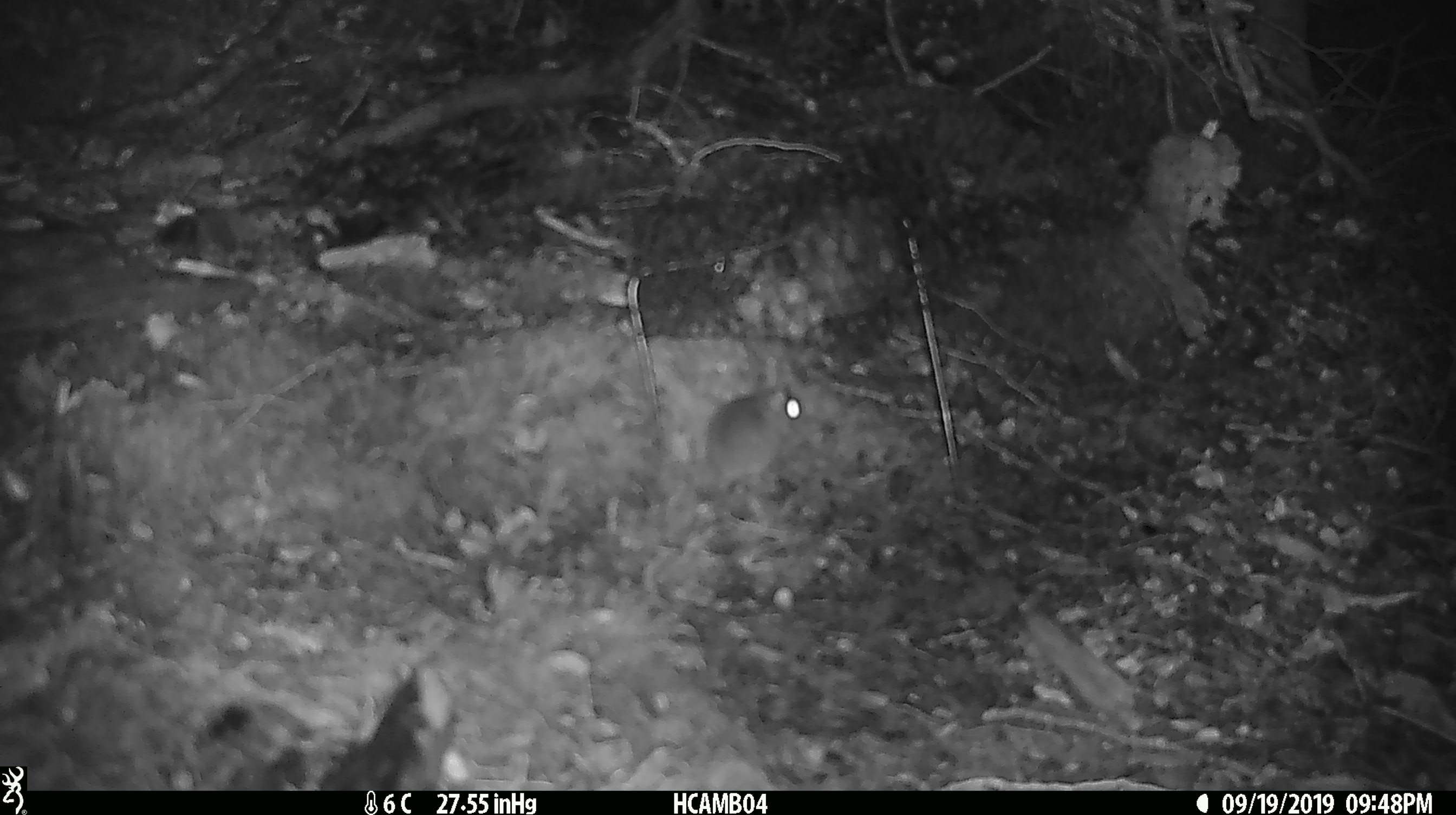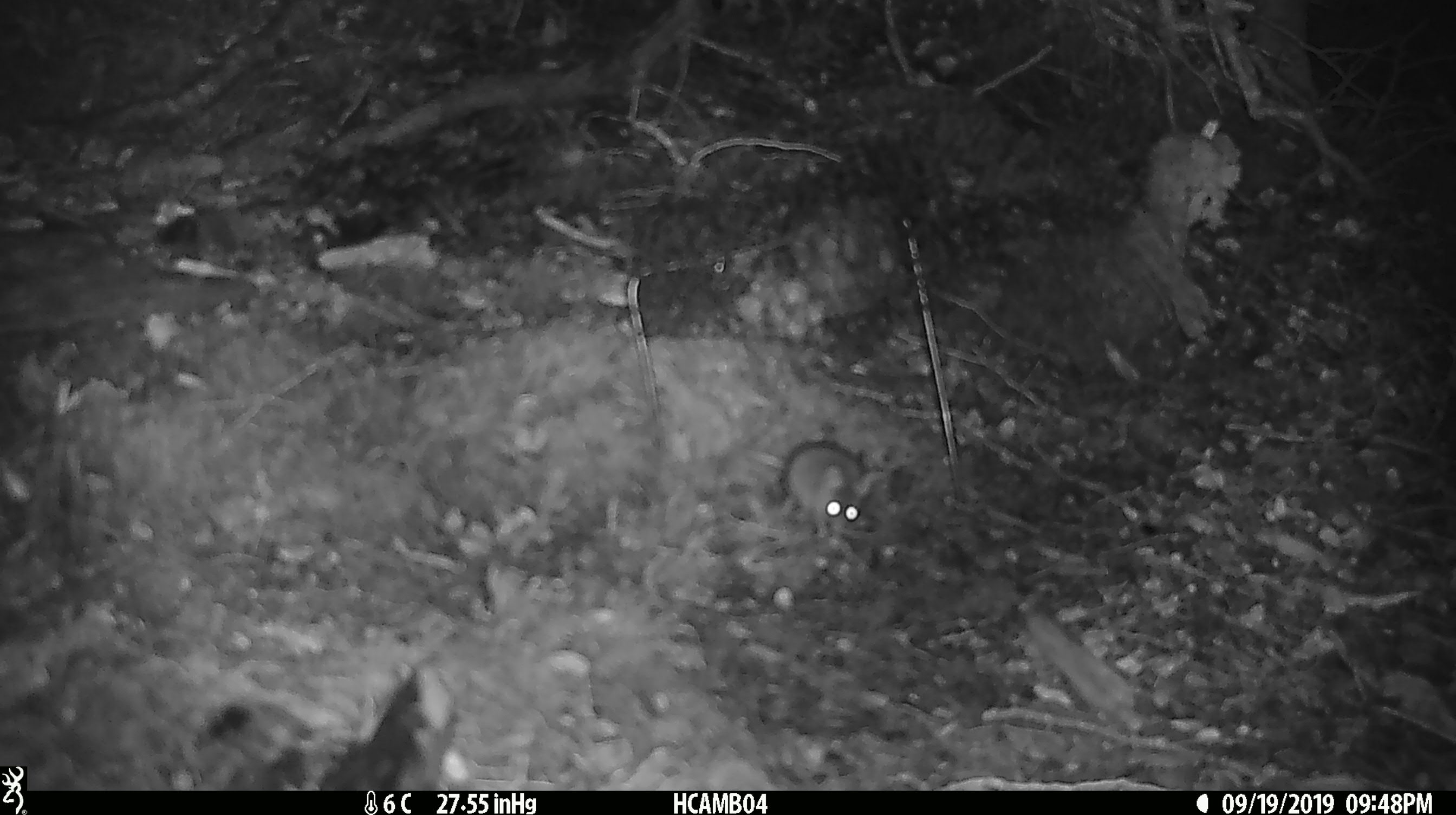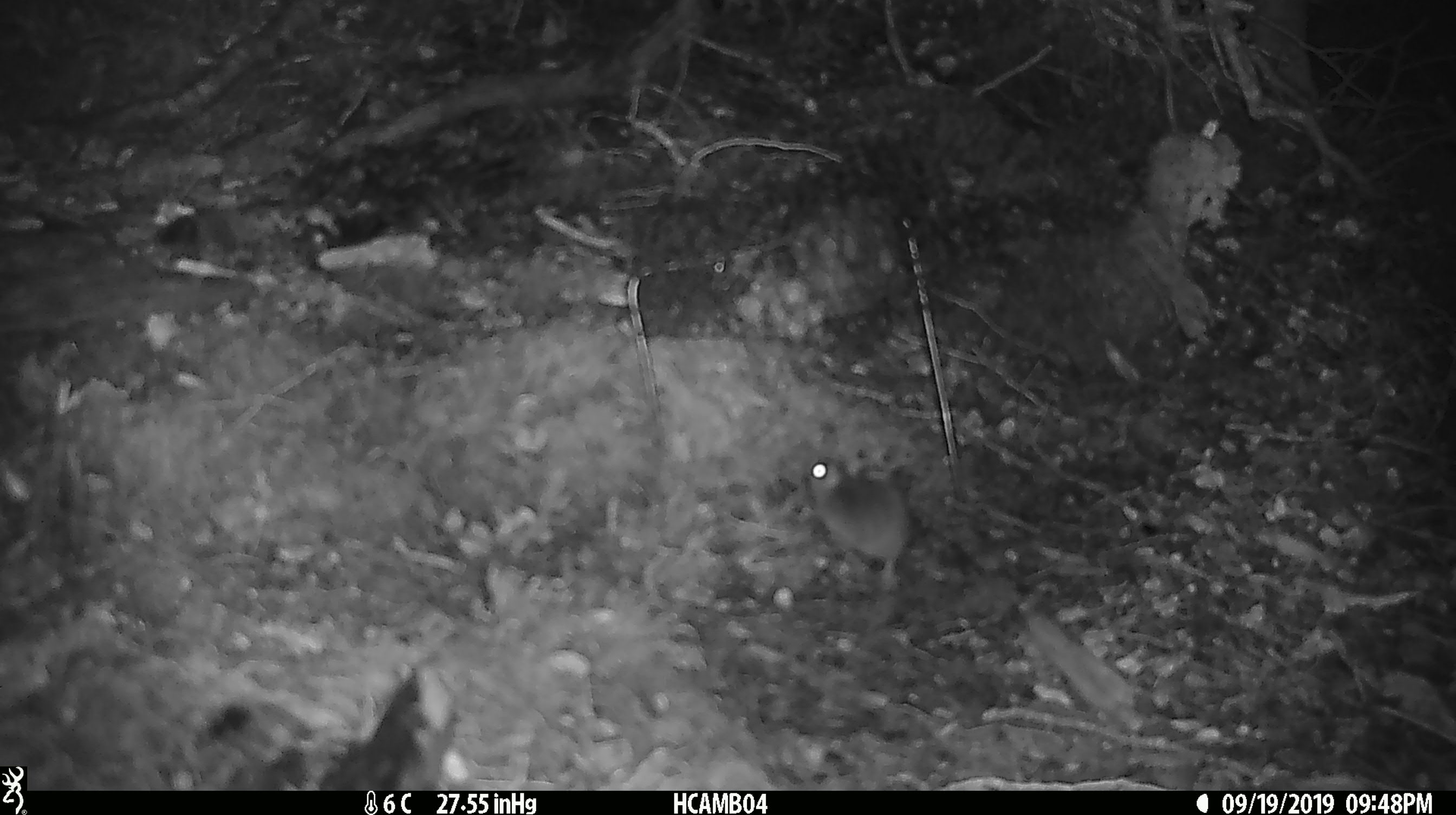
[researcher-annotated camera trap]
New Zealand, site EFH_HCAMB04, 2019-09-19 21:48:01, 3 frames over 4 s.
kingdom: Animalia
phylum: Chordata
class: Mammalia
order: Rodentia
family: Muridae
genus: Mus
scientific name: Mus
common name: mouse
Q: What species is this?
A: Mouse (Mus).